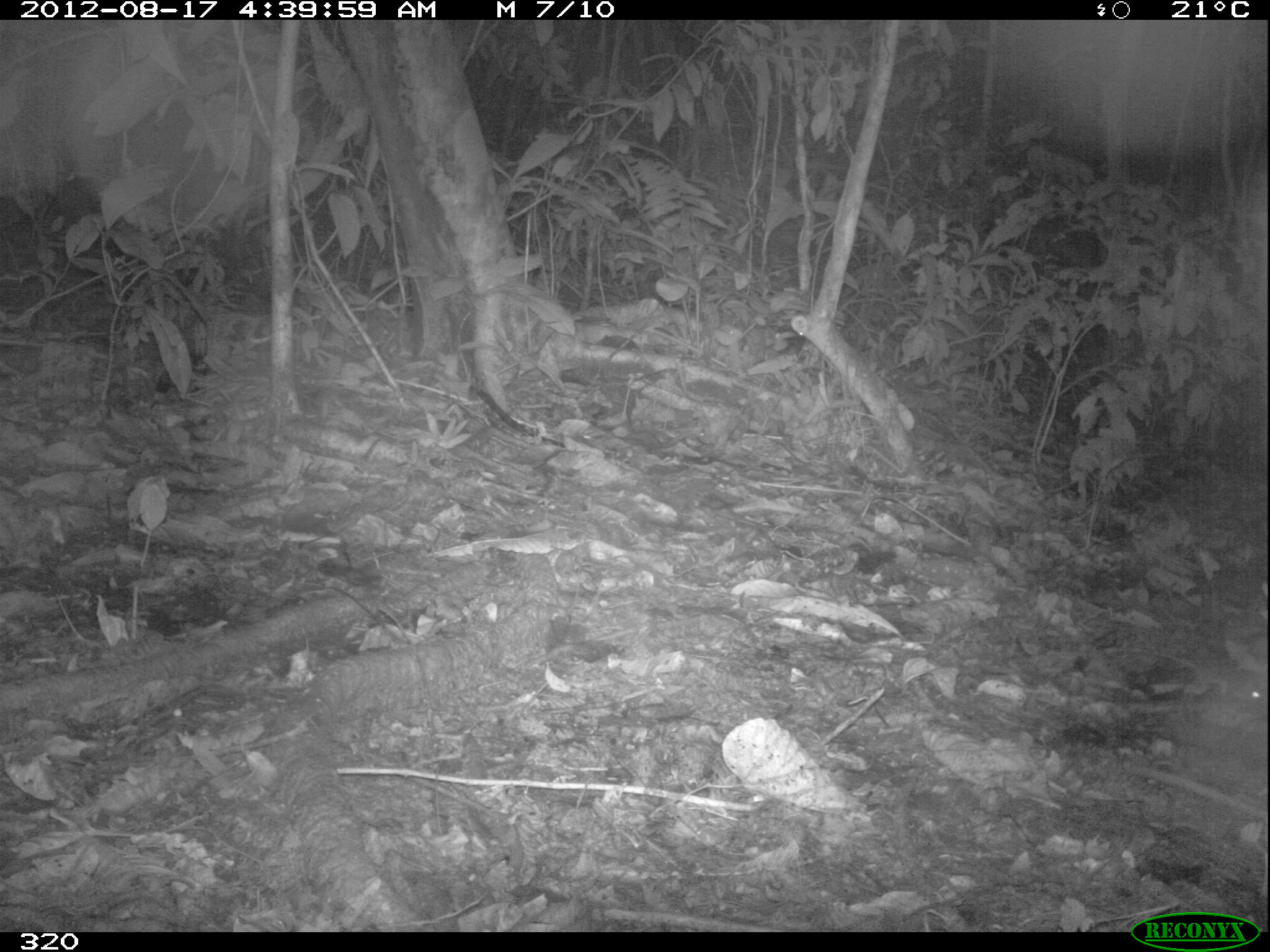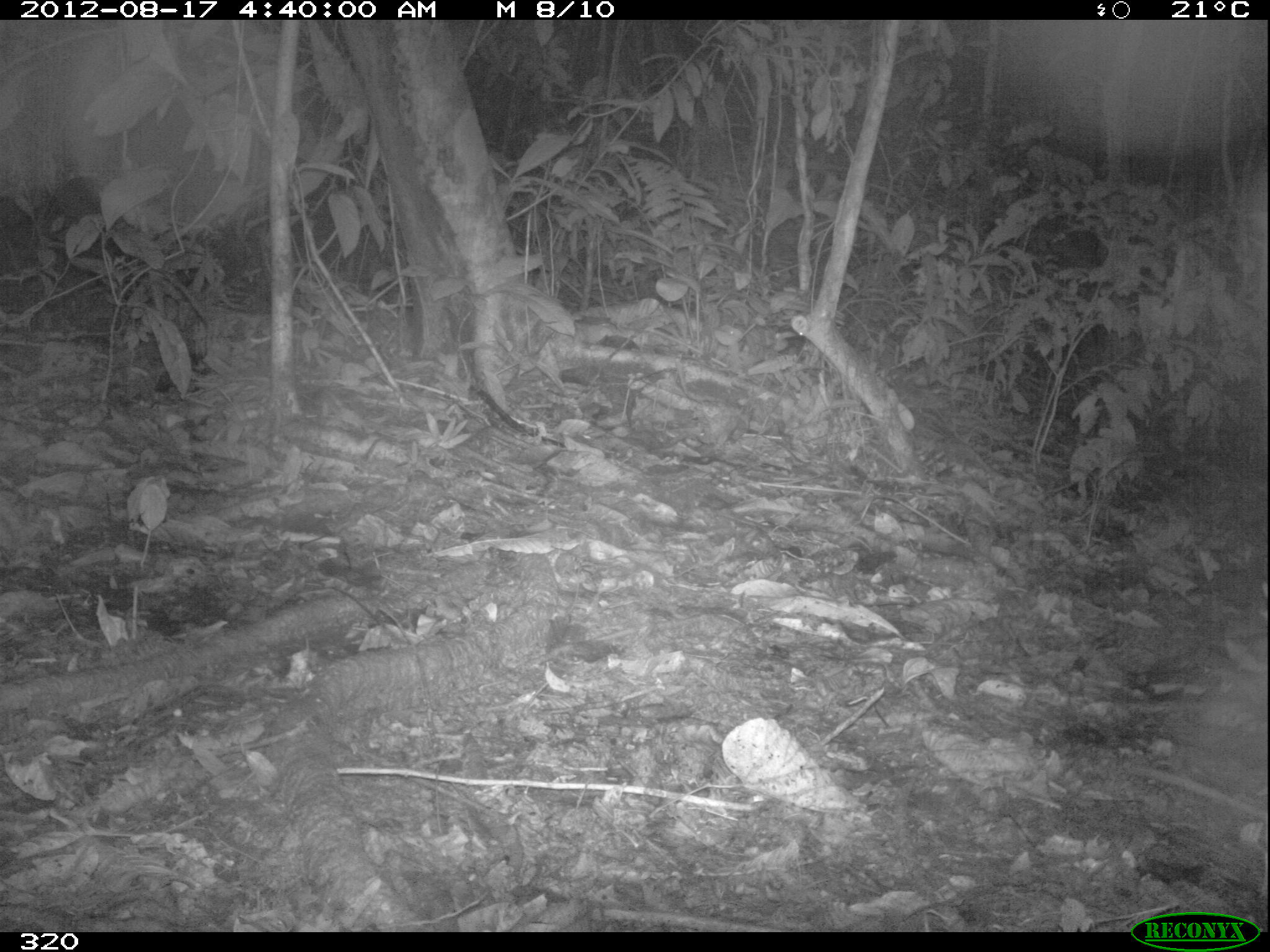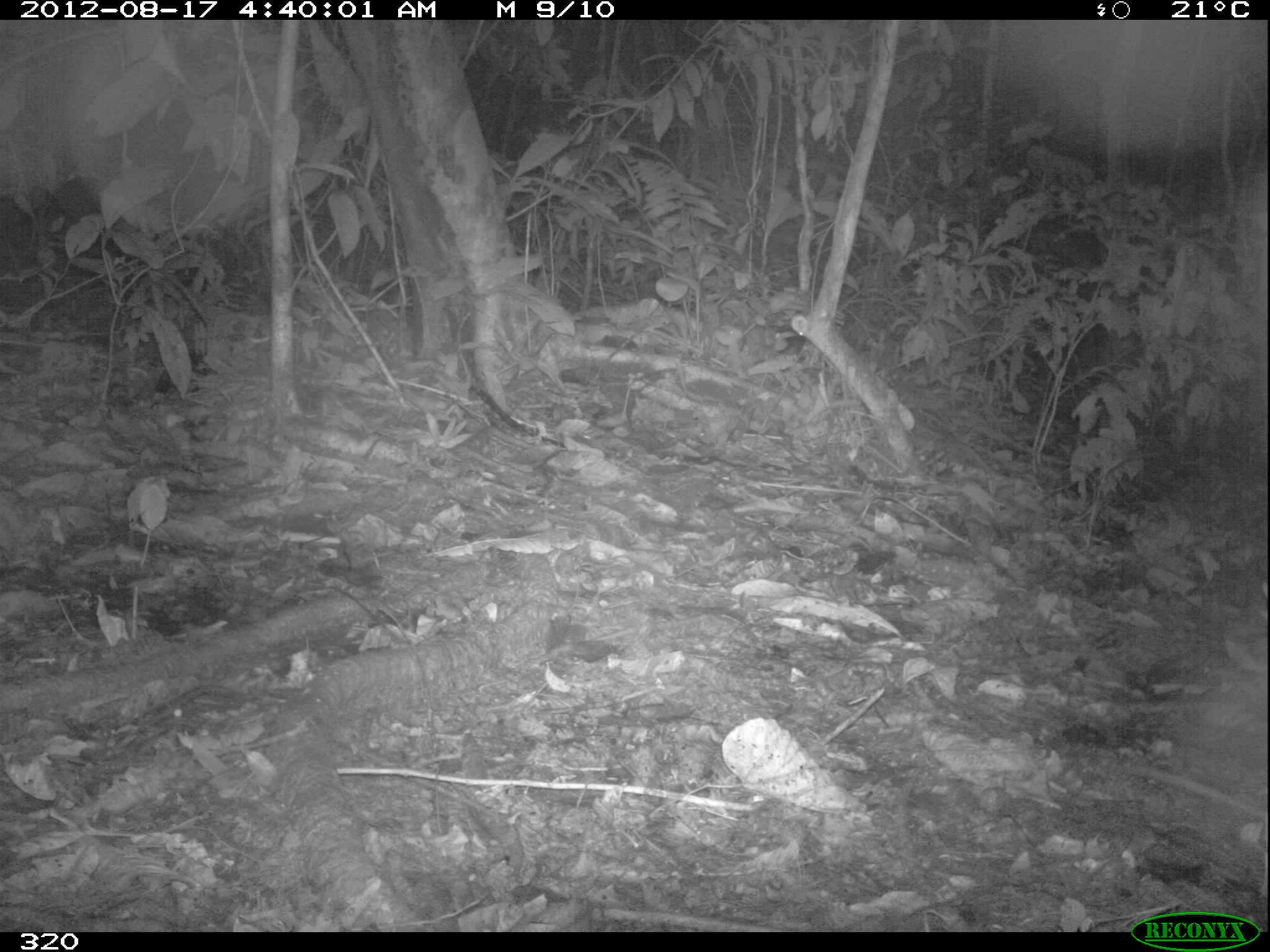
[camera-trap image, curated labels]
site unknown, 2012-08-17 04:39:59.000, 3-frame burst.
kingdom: Animalia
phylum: Chordata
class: Mammalia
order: Rodentia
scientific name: Rodentia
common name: rodents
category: unknown rodent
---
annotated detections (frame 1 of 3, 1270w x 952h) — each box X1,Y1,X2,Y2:
unknown rodent: 1157,649,1262,704